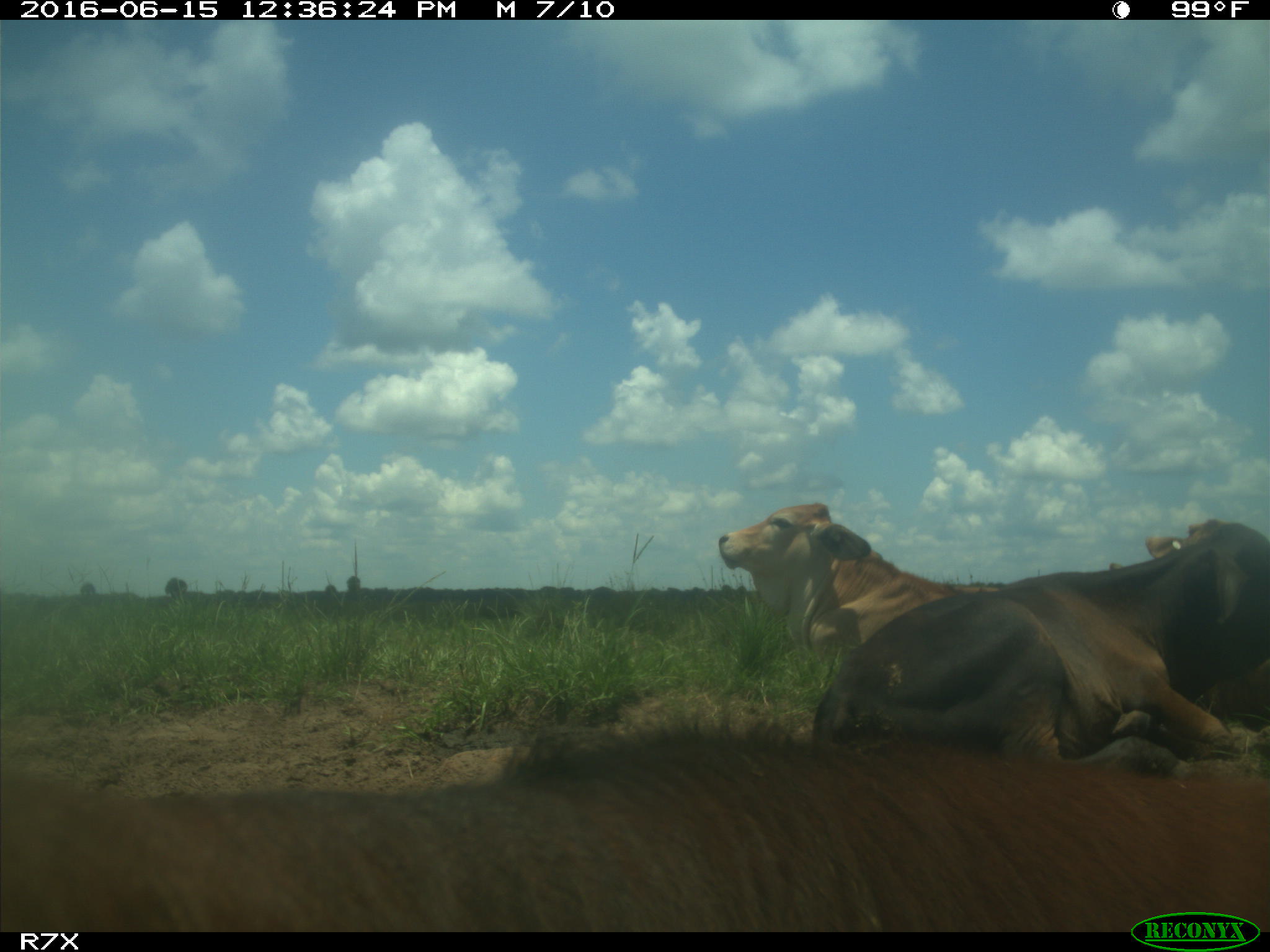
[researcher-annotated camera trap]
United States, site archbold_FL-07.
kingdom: Animalia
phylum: Chordata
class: Mammalia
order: Artiodactyla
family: Bovidae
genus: Bos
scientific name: Bos taurus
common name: domestic cow